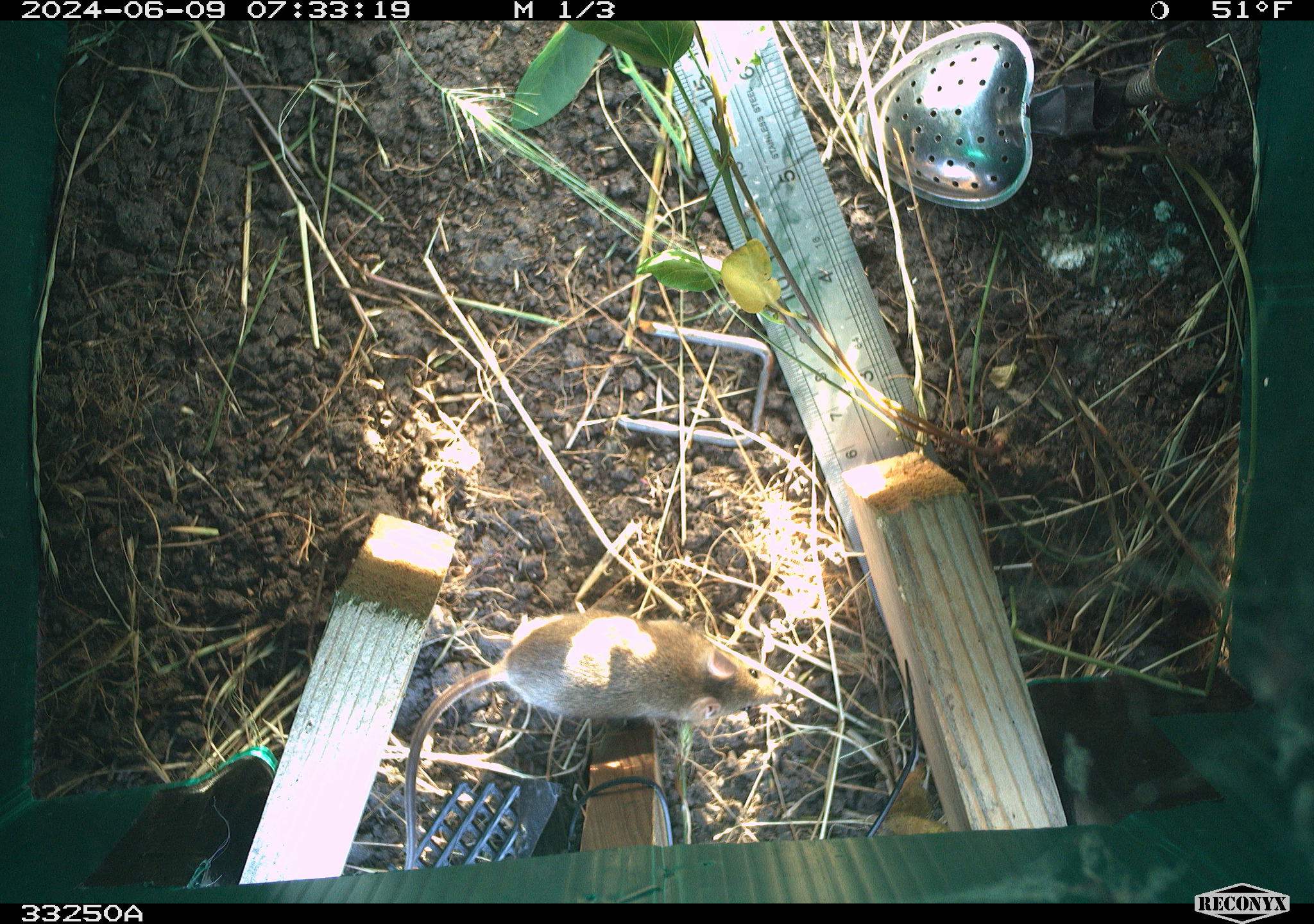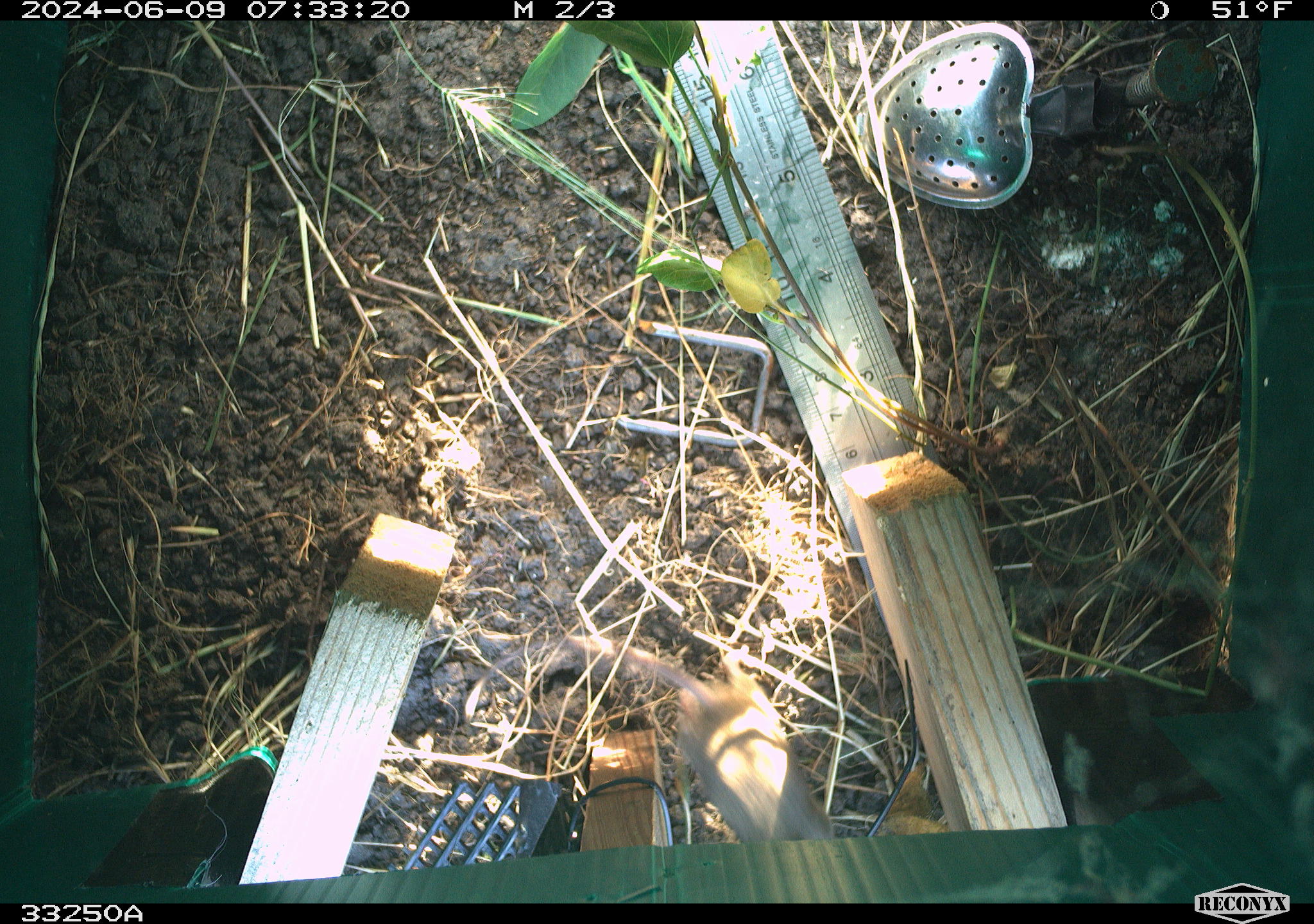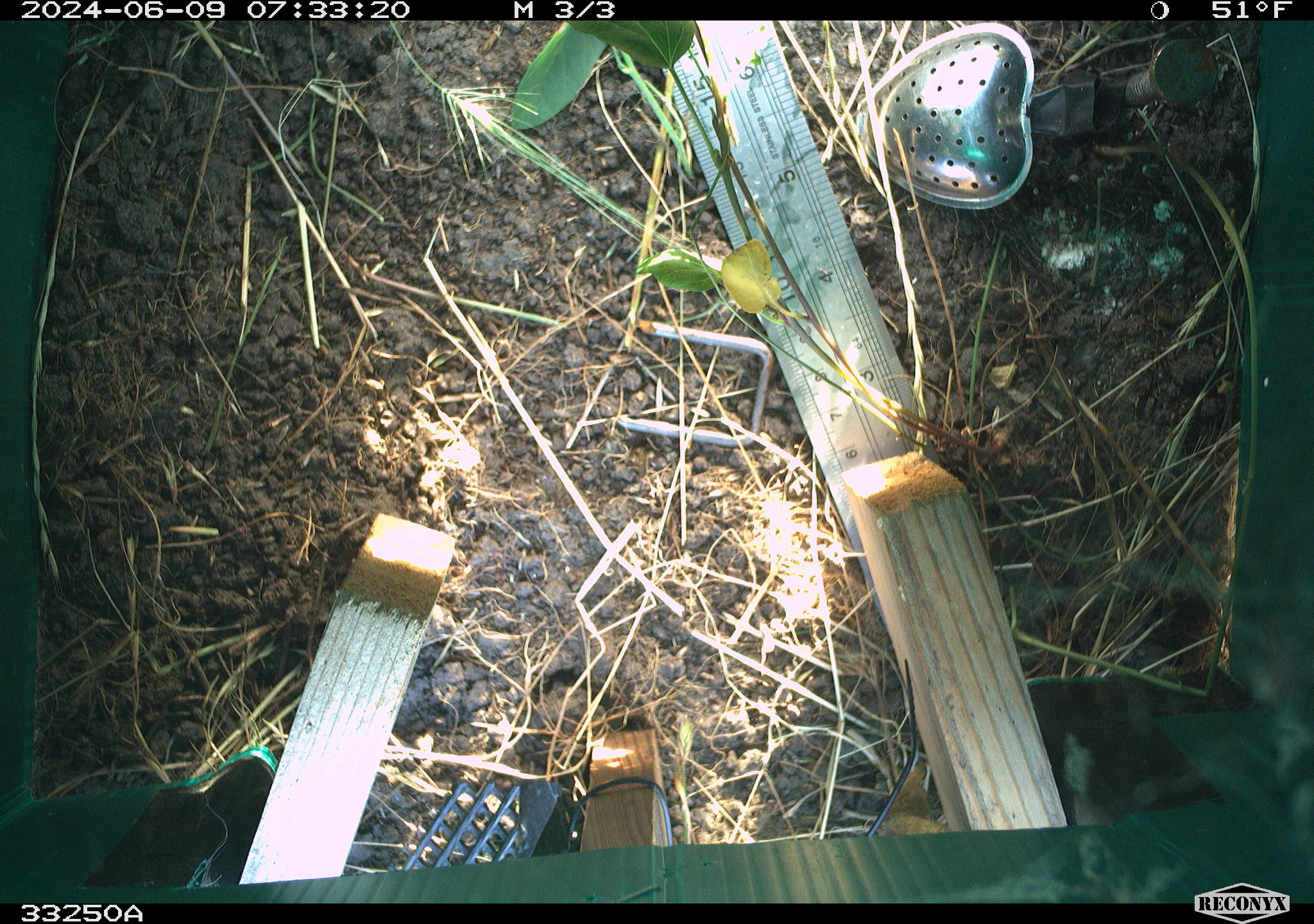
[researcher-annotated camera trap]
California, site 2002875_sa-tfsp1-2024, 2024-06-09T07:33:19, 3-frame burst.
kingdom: Animalia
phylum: Chordata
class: Mammalia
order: Rodentia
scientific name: Rodentia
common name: mouse species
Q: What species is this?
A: Mouse species (Rodentia).